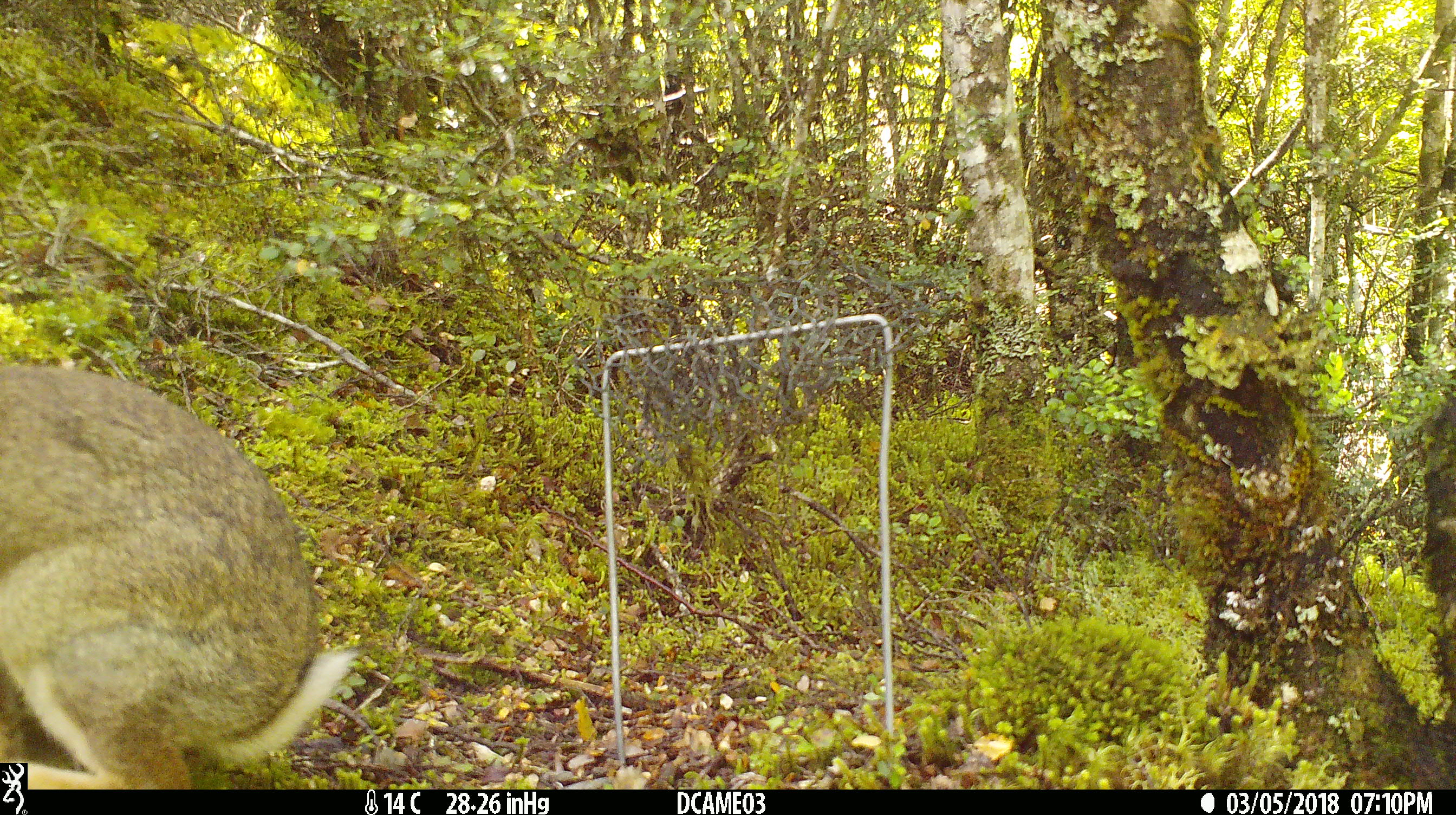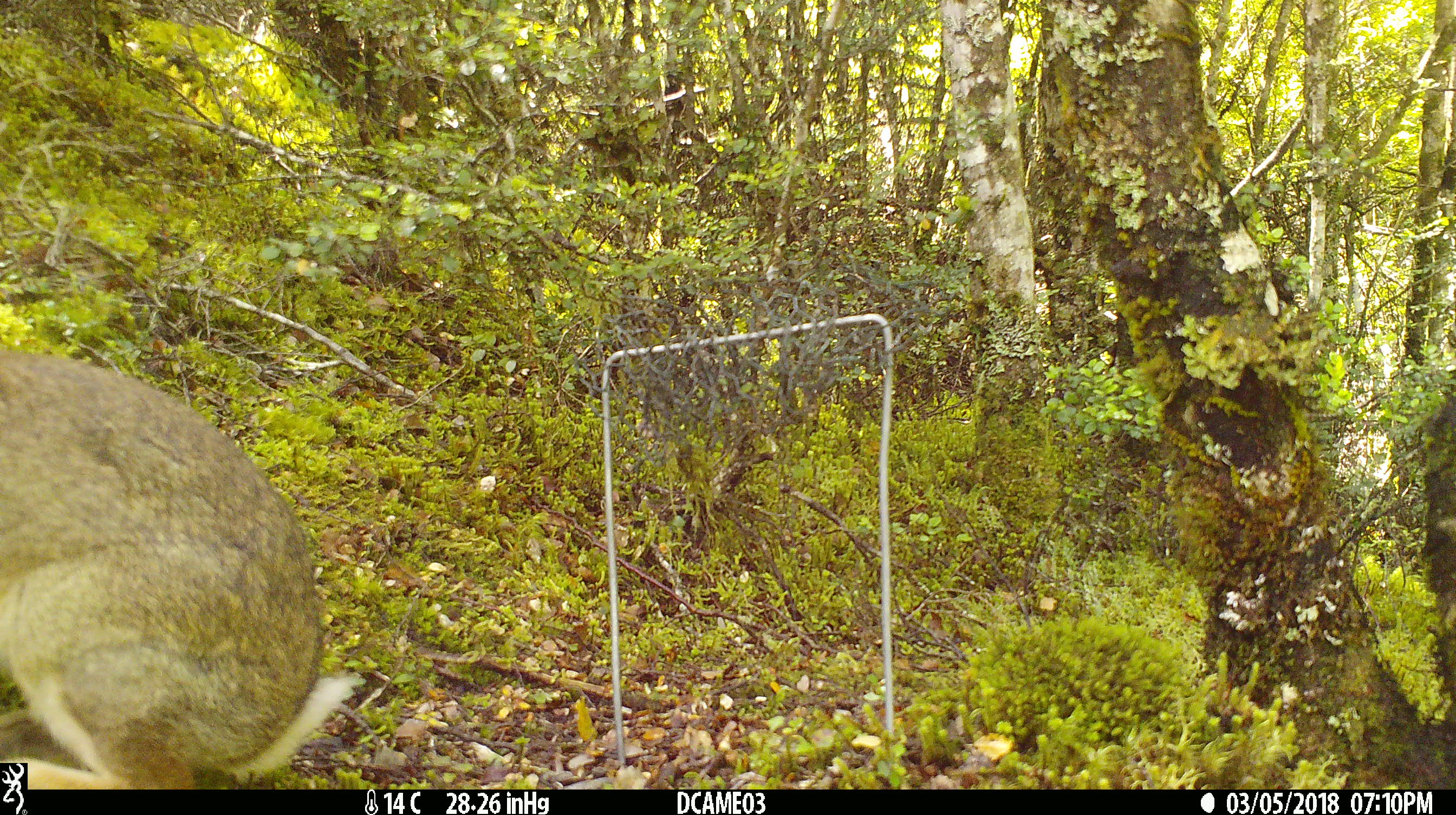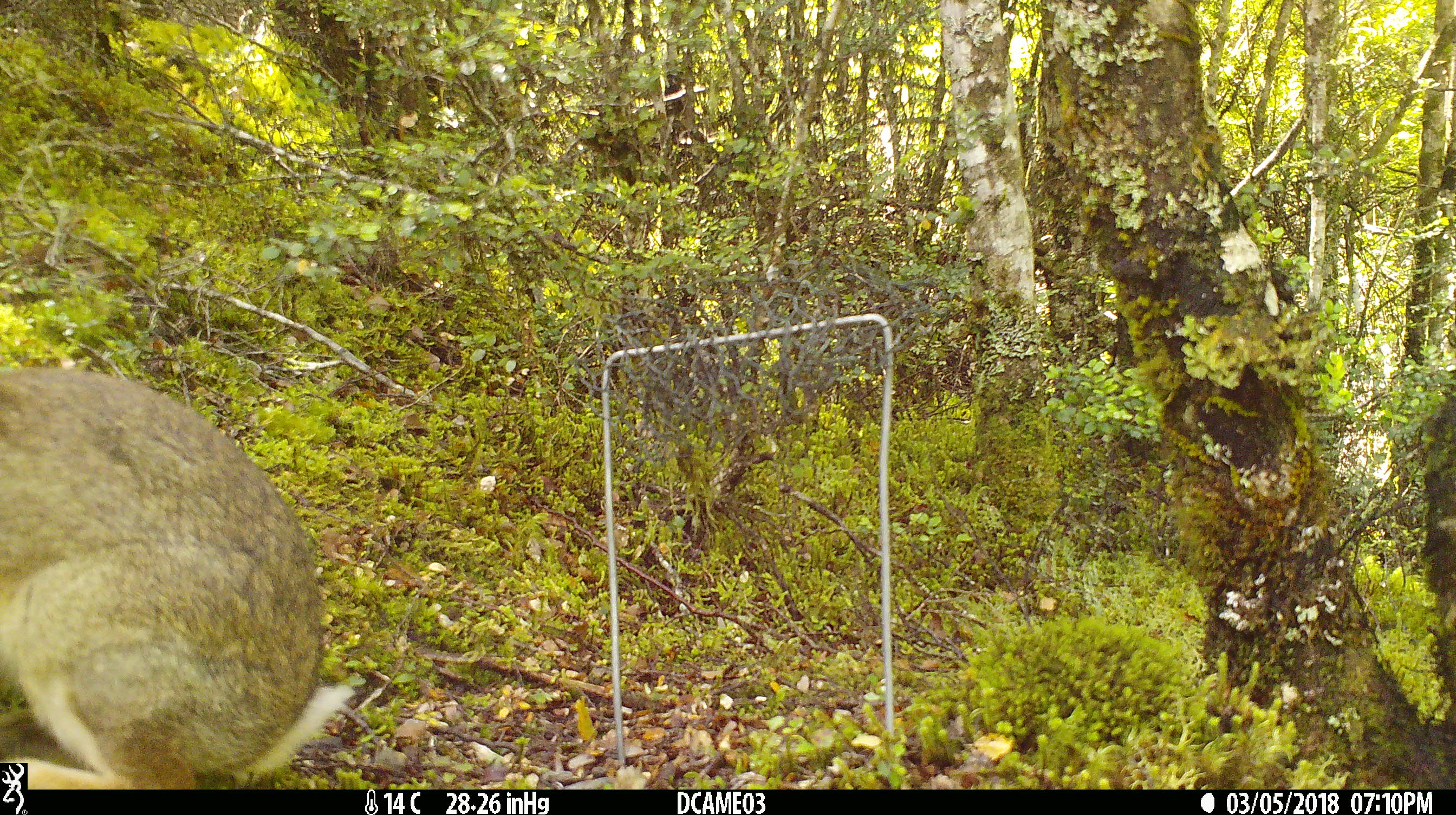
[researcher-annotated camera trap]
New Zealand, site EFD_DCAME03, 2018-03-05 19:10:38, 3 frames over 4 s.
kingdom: Animalia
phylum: Chordata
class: Mammalia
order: Lagomorpha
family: Leporidae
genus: Oryctolagus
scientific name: Oryctolagus cuniculus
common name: european rabbit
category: rabbit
Rabbit (european rabbit) (Oryctolagus cuniculus).